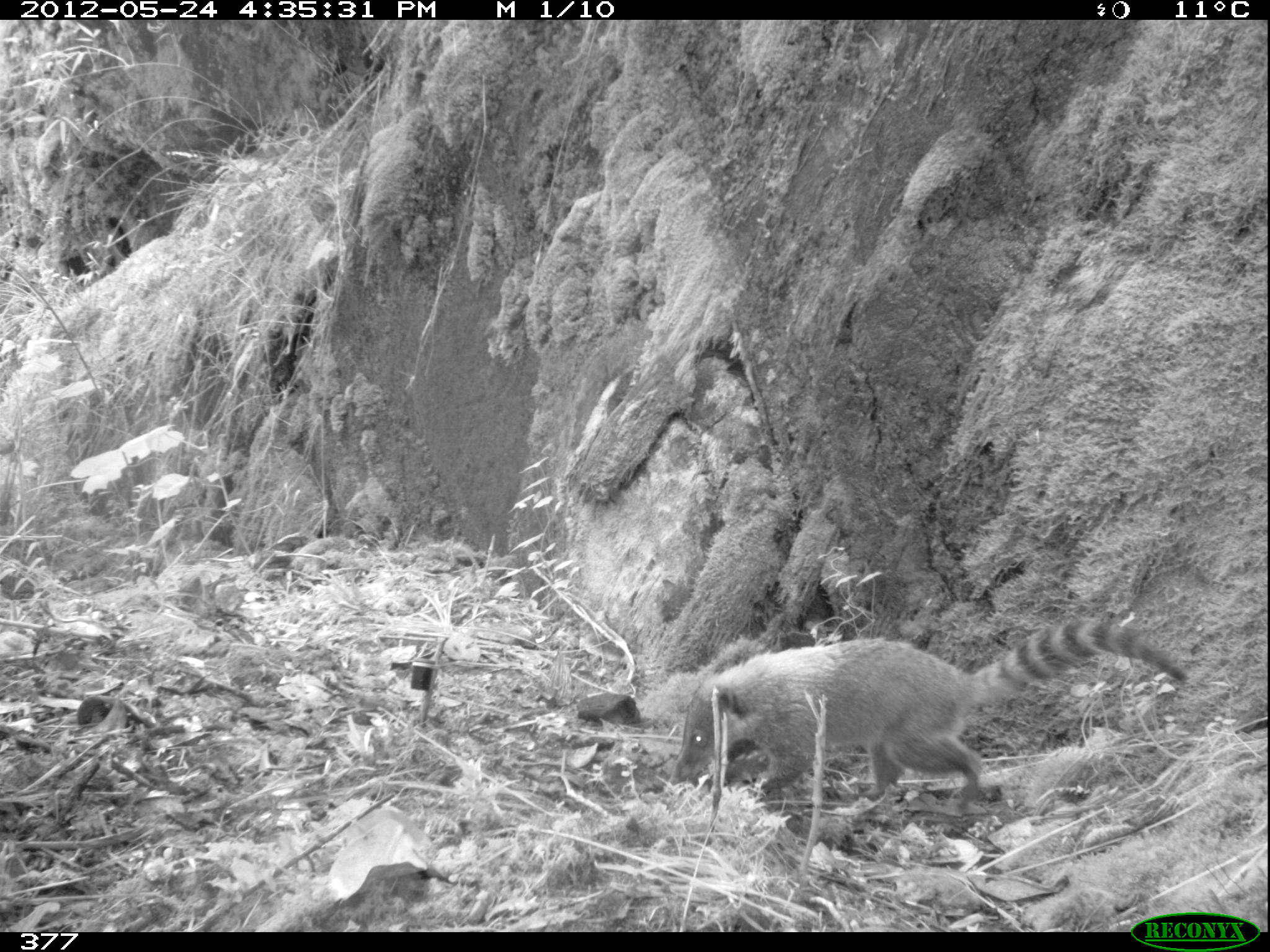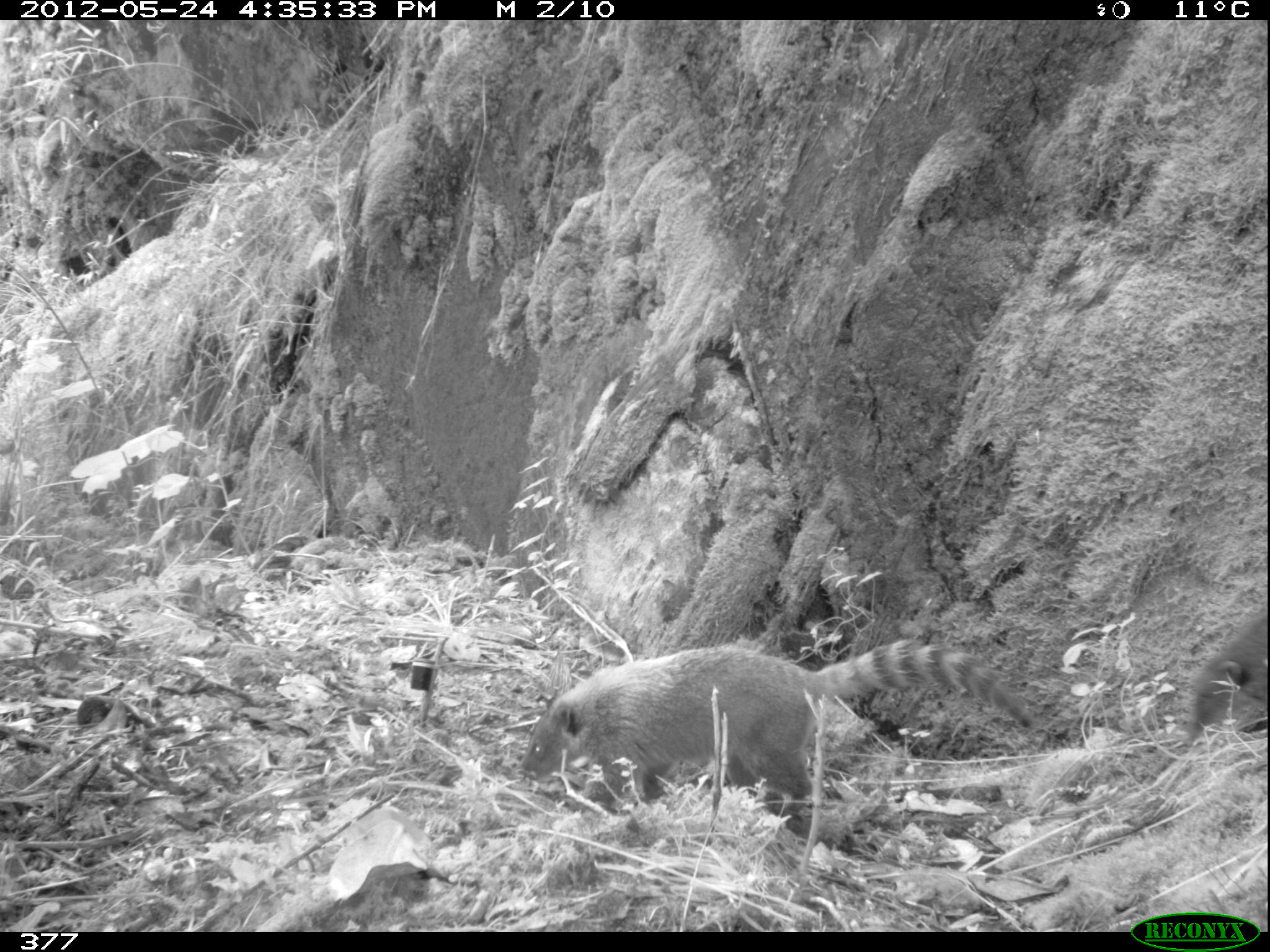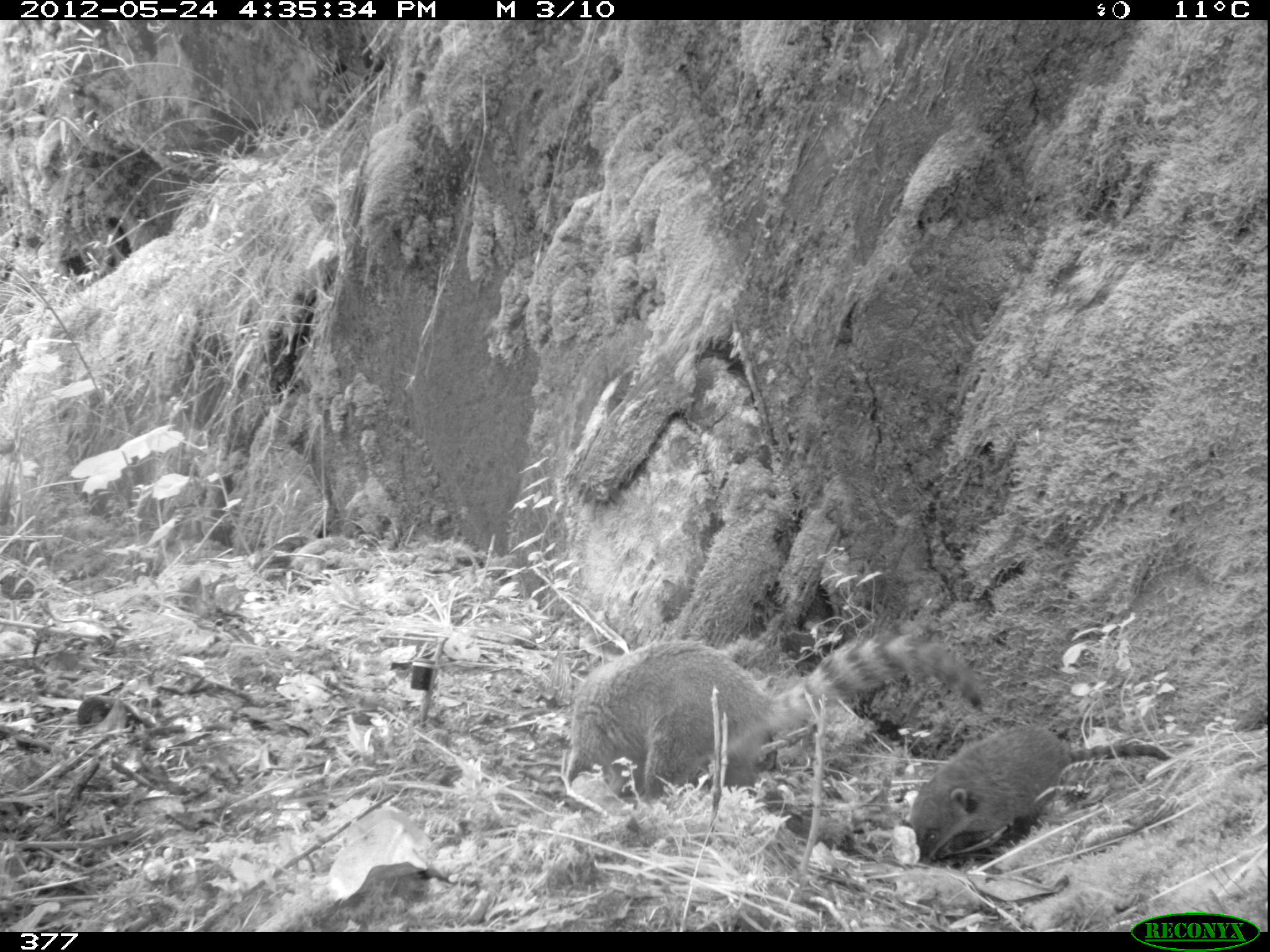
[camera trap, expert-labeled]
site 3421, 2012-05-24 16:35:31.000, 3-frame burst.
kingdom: Animalia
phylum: Chordata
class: Mammalia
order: Carnivora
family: Procyonidae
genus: Nasua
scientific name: Nasua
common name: coatis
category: unknown coati